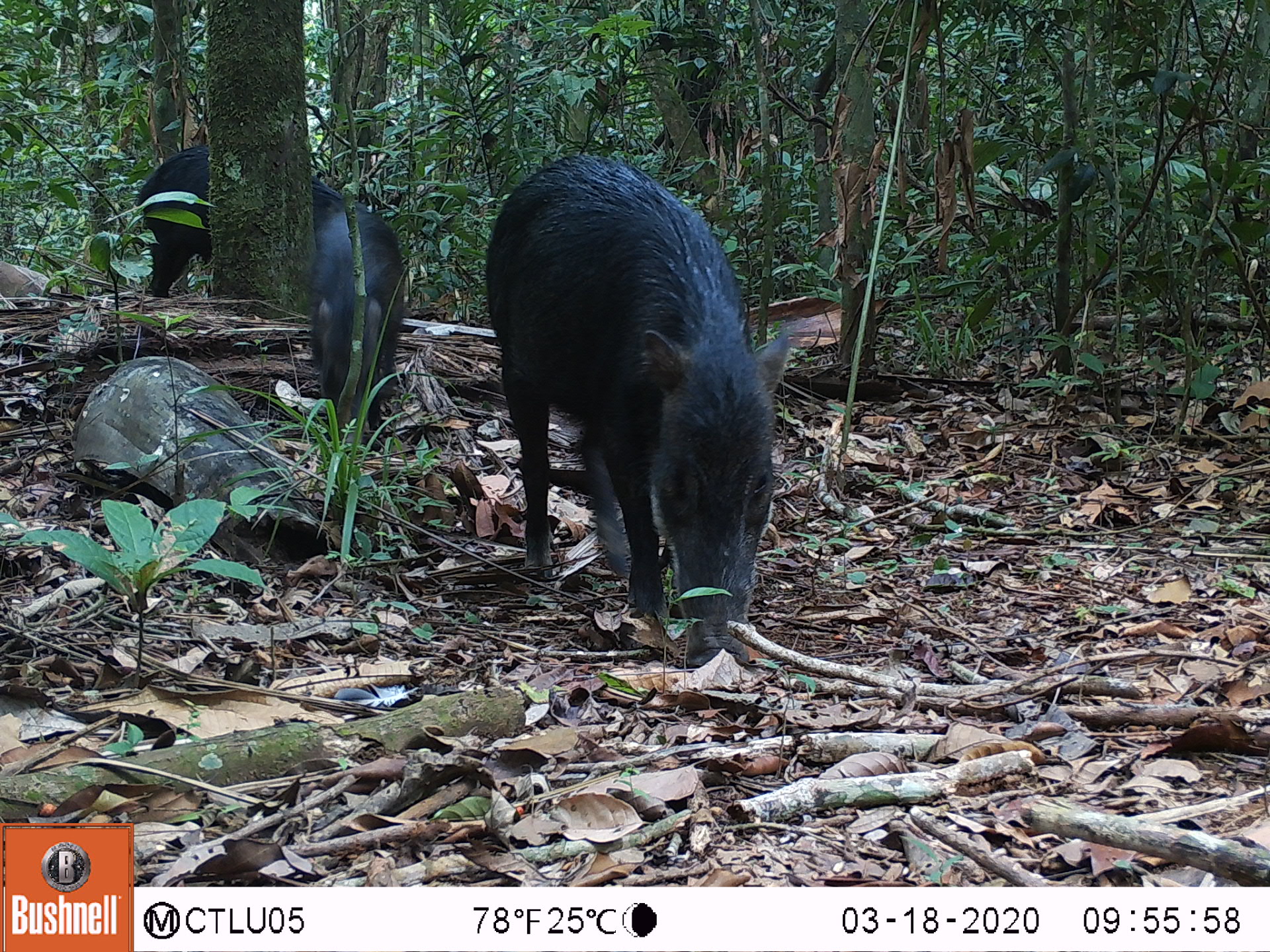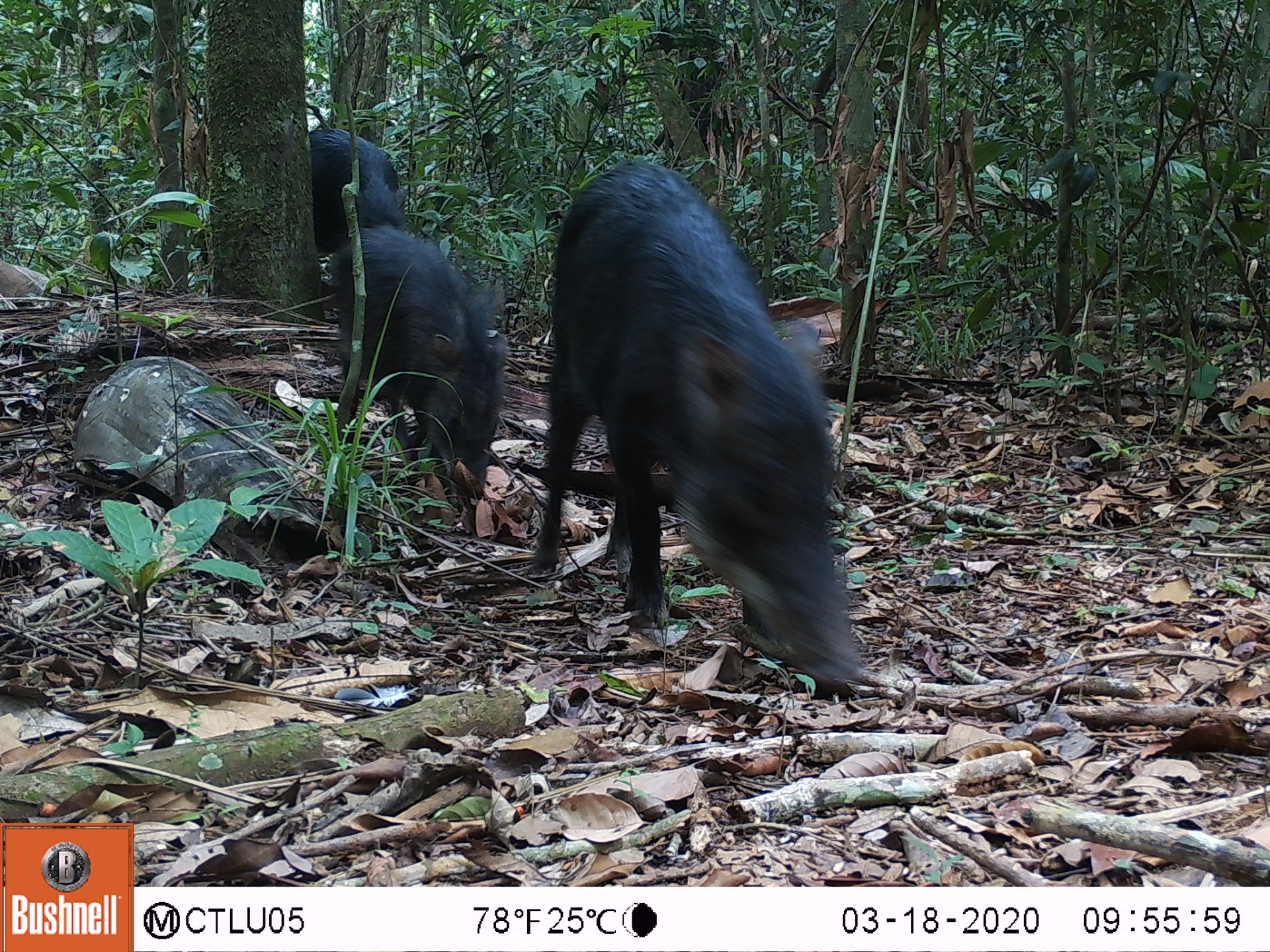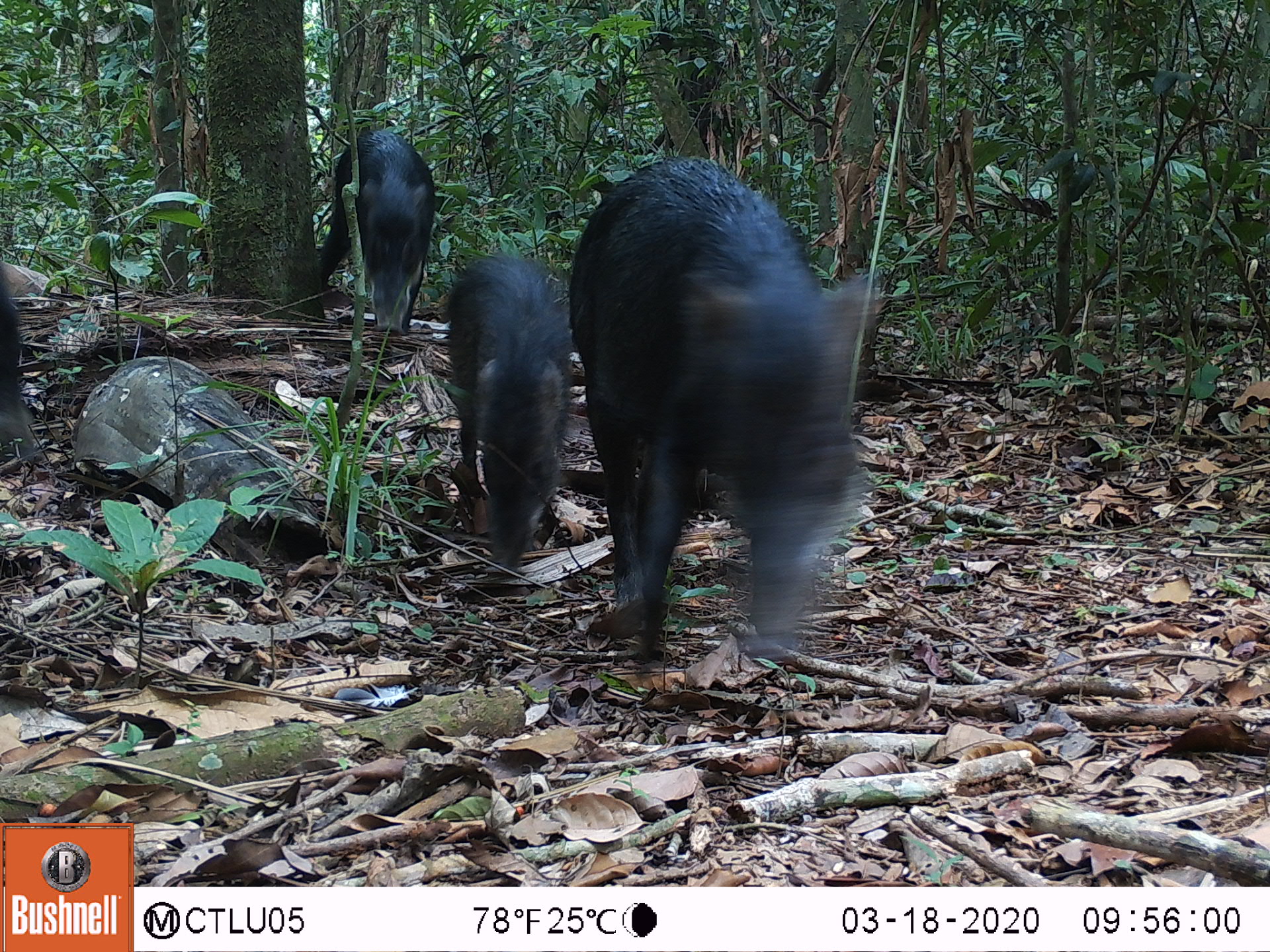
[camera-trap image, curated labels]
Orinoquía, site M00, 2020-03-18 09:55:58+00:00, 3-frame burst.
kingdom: Animalia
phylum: Chordata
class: Mammalia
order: Artiodactyla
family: Tayassuidae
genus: Tayassu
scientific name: Tayassu pecari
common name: white-lipped peccary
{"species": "white-lipped peccary (Tayassu pecari)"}